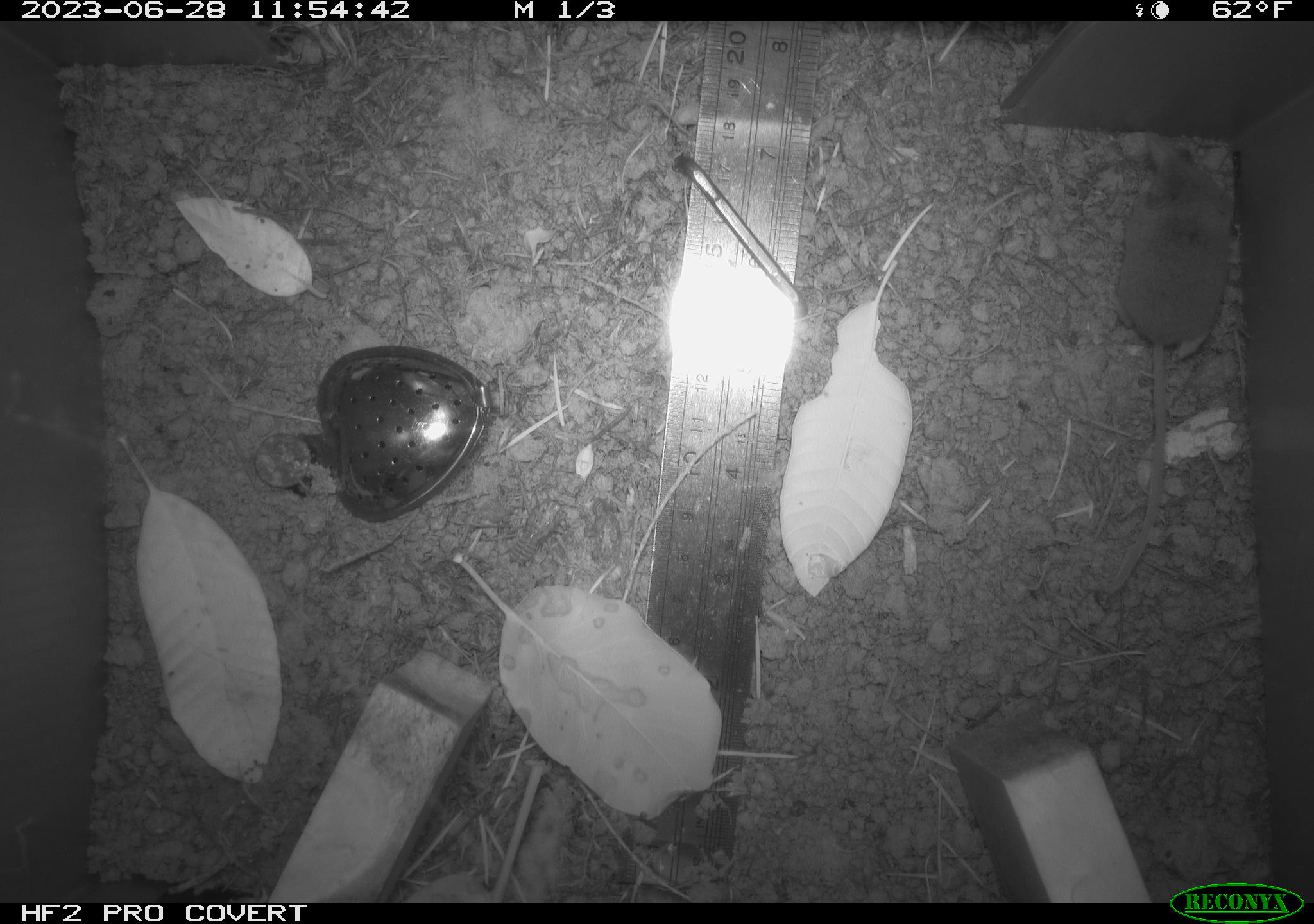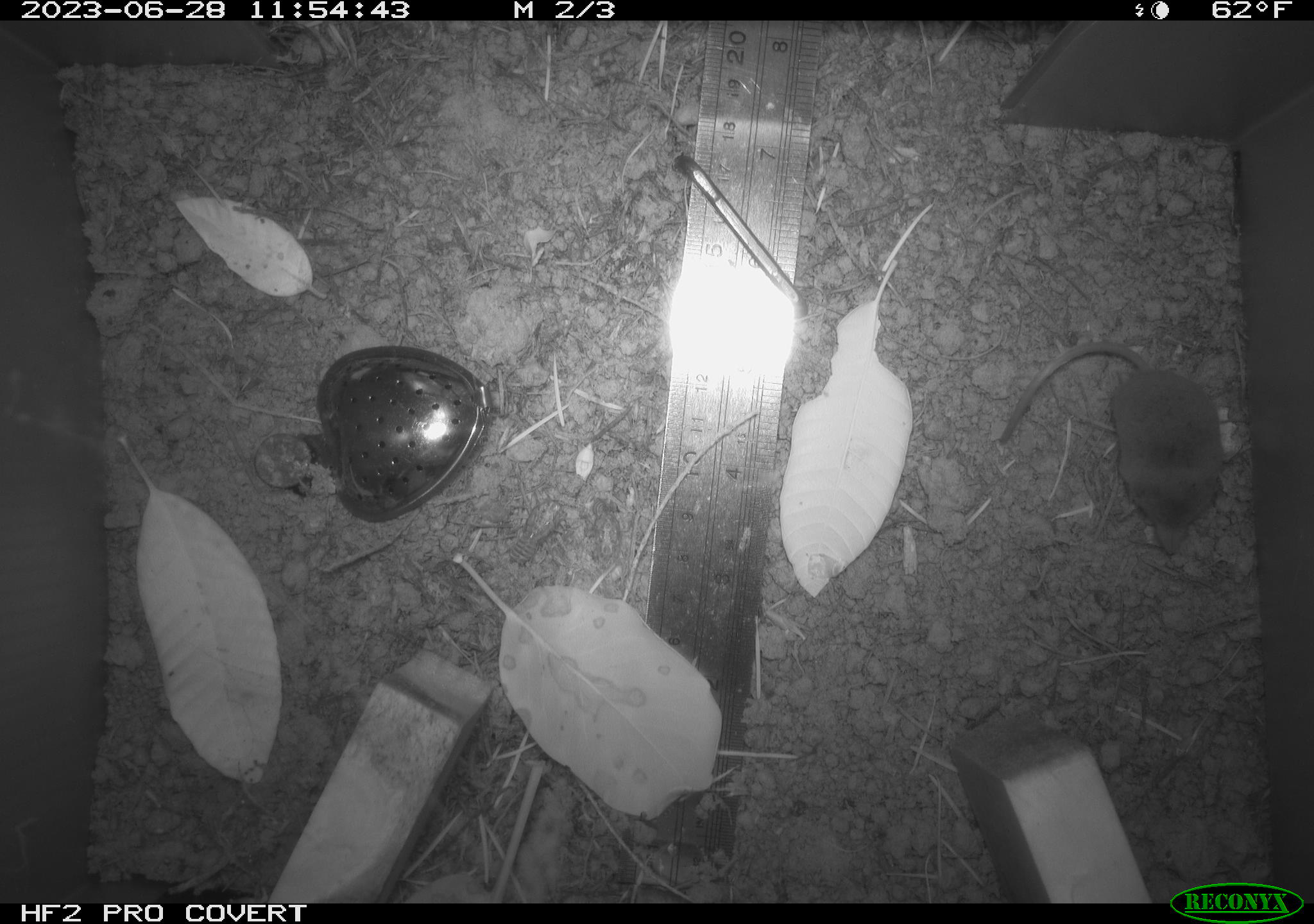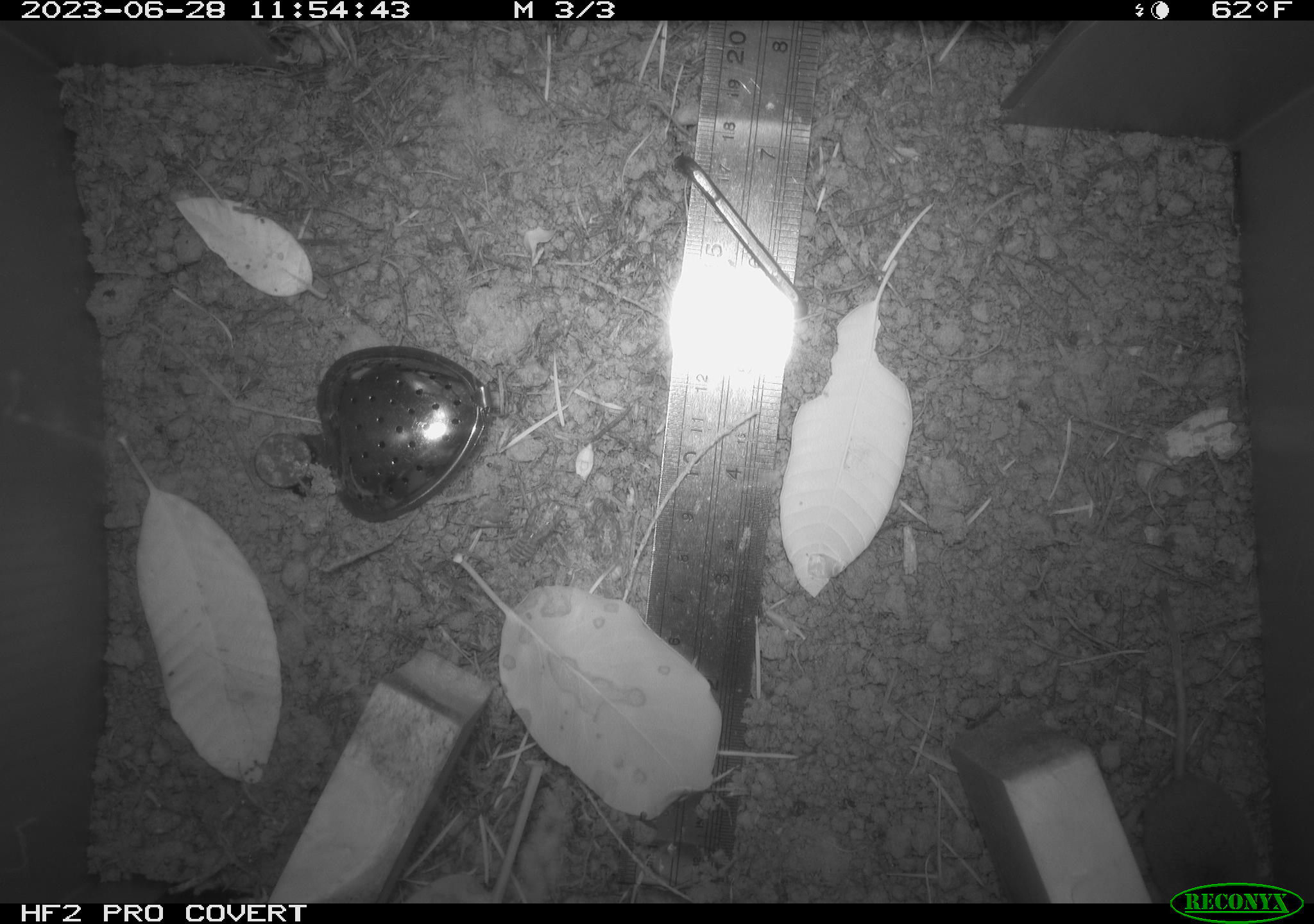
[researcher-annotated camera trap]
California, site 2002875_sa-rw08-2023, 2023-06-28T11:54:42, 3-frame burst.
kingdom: Animalia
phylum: Chordata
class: Mammalia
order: Eulipotyphla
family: Soricidae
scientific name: Soricidae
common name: shrews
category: soricidae family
Soricidae family (shrews) (Soricidae).